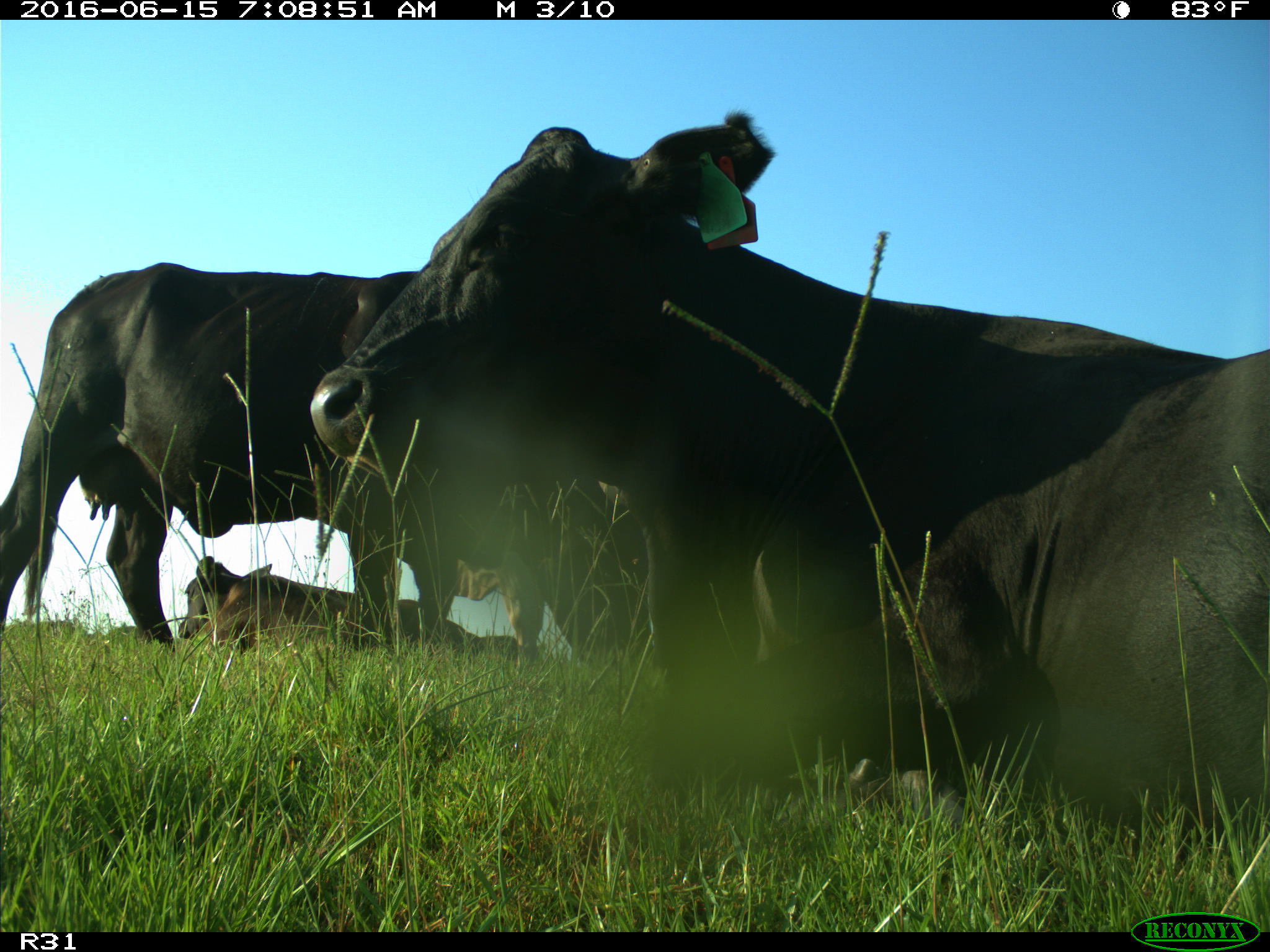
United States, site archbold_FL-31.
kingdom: Animalia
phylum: Chordata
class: Mammalia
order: Artiodactyla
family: Bovidae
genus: Bos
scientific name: Bos taurus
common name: domestic cow